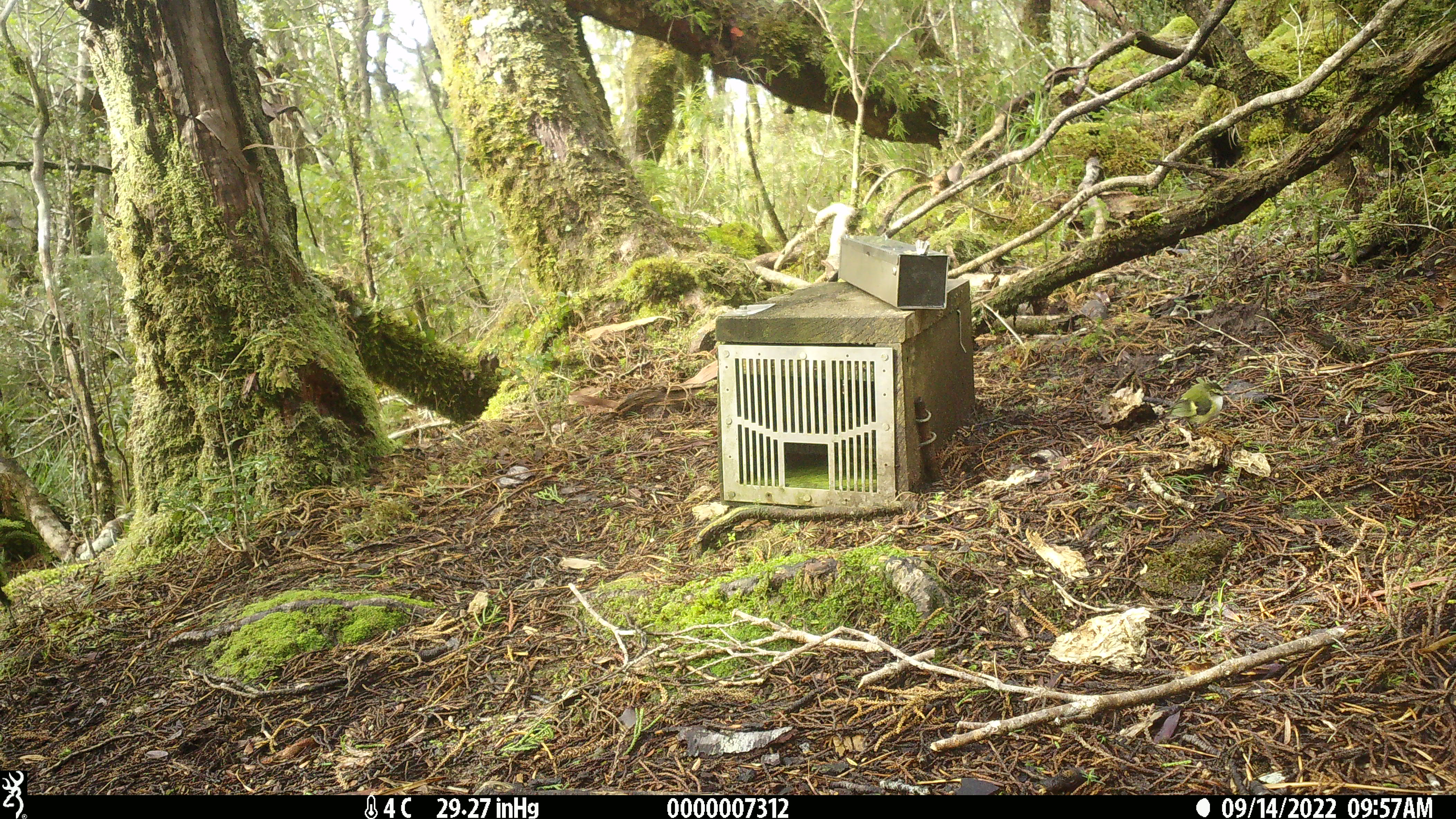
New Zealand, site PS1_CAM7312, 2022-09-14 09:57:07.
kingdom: Animalia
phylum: Chordata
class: Aves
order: Passeriformes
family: Acanthisittidae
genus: Acanthisitta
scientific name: Acanthisitta chloris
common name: rifleman